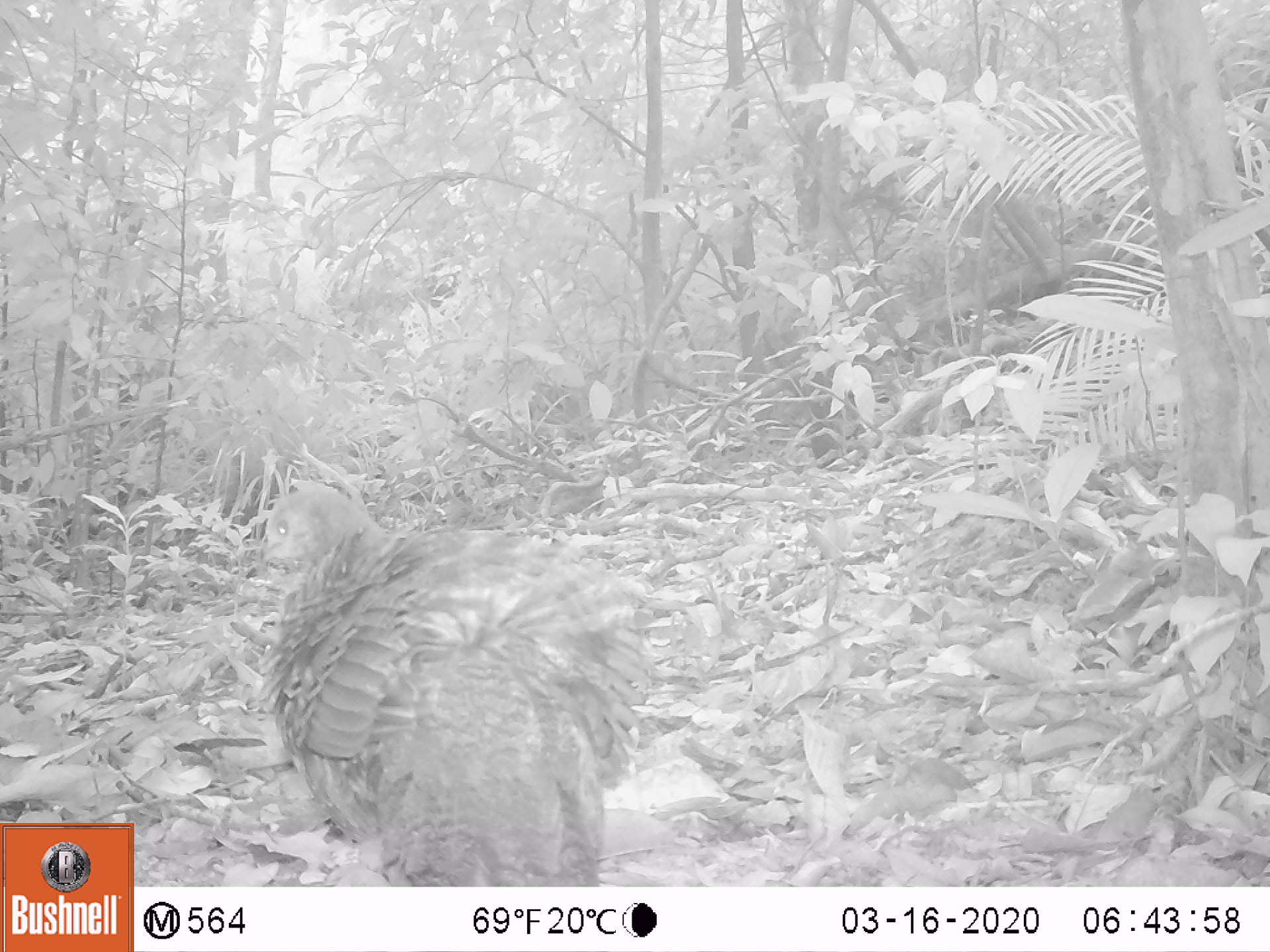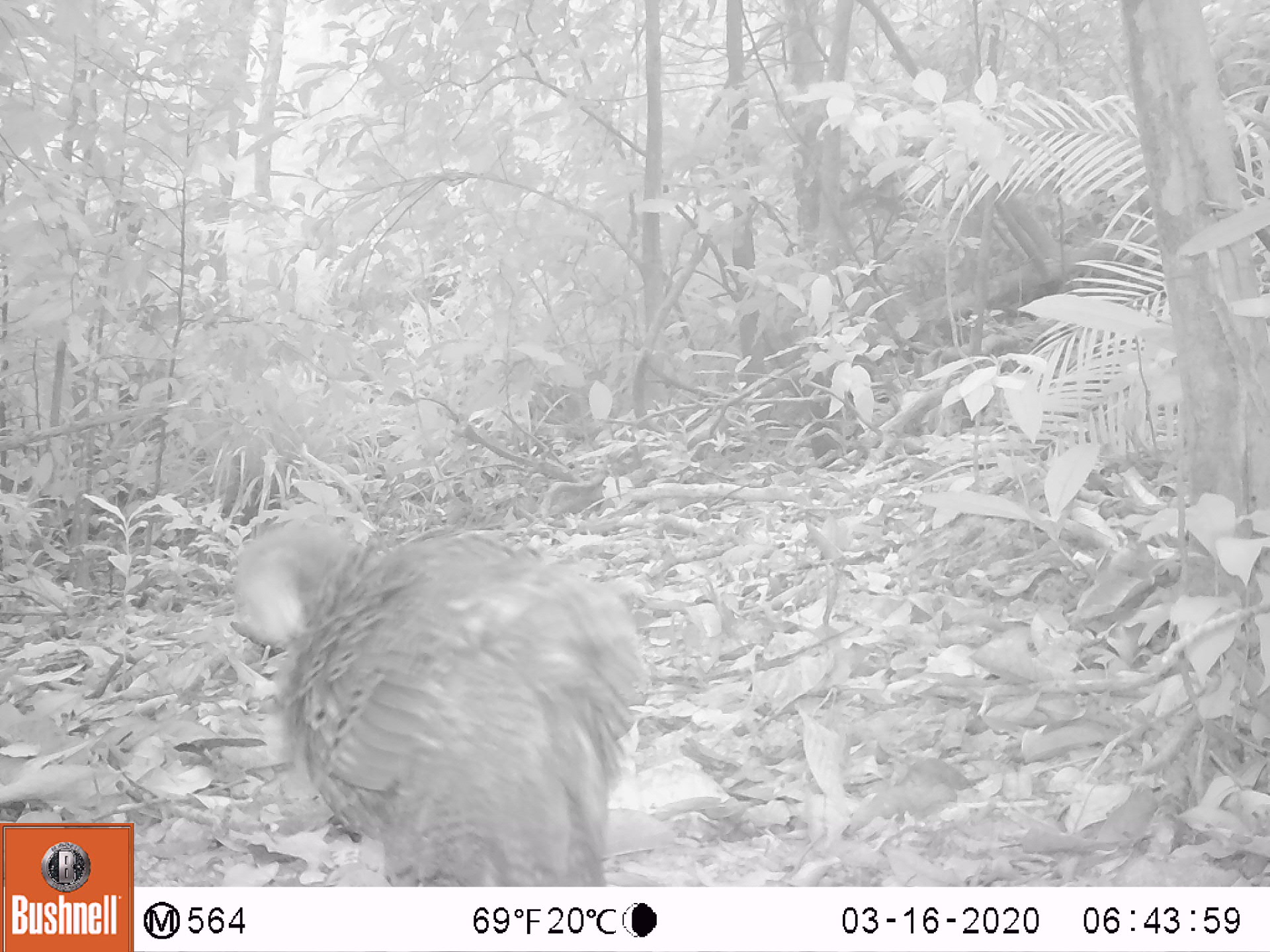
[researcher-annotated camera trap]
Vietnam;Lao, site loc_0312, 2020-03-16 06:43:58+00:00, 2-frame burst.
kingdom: Animalia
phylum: Chordata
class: Aves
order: Galliformes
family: Phasianidae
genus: Polyplectron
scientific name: Polyplectron bicalcaratum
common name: gray peacock-pheasant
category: grey peacock pheasant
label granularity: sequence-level